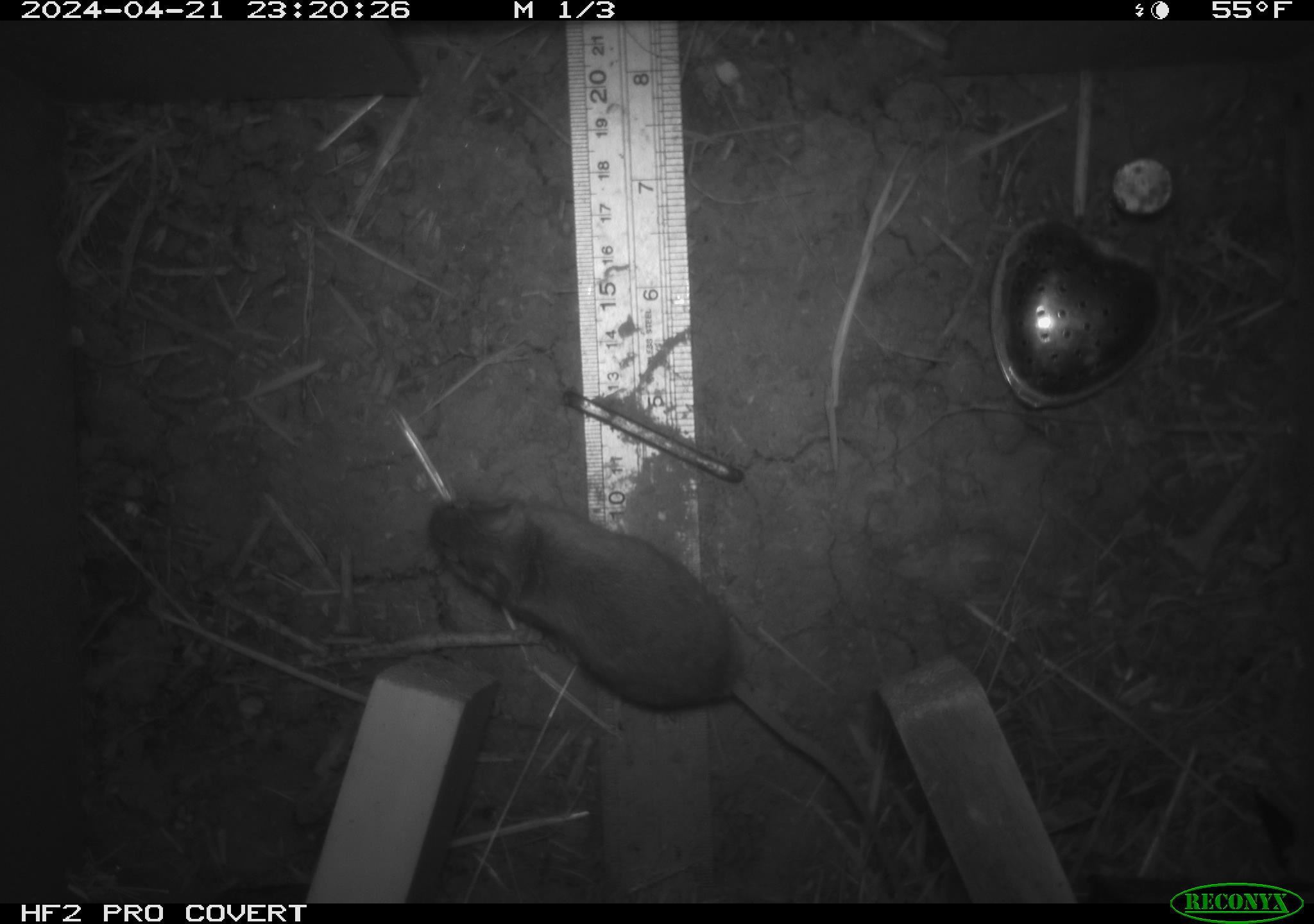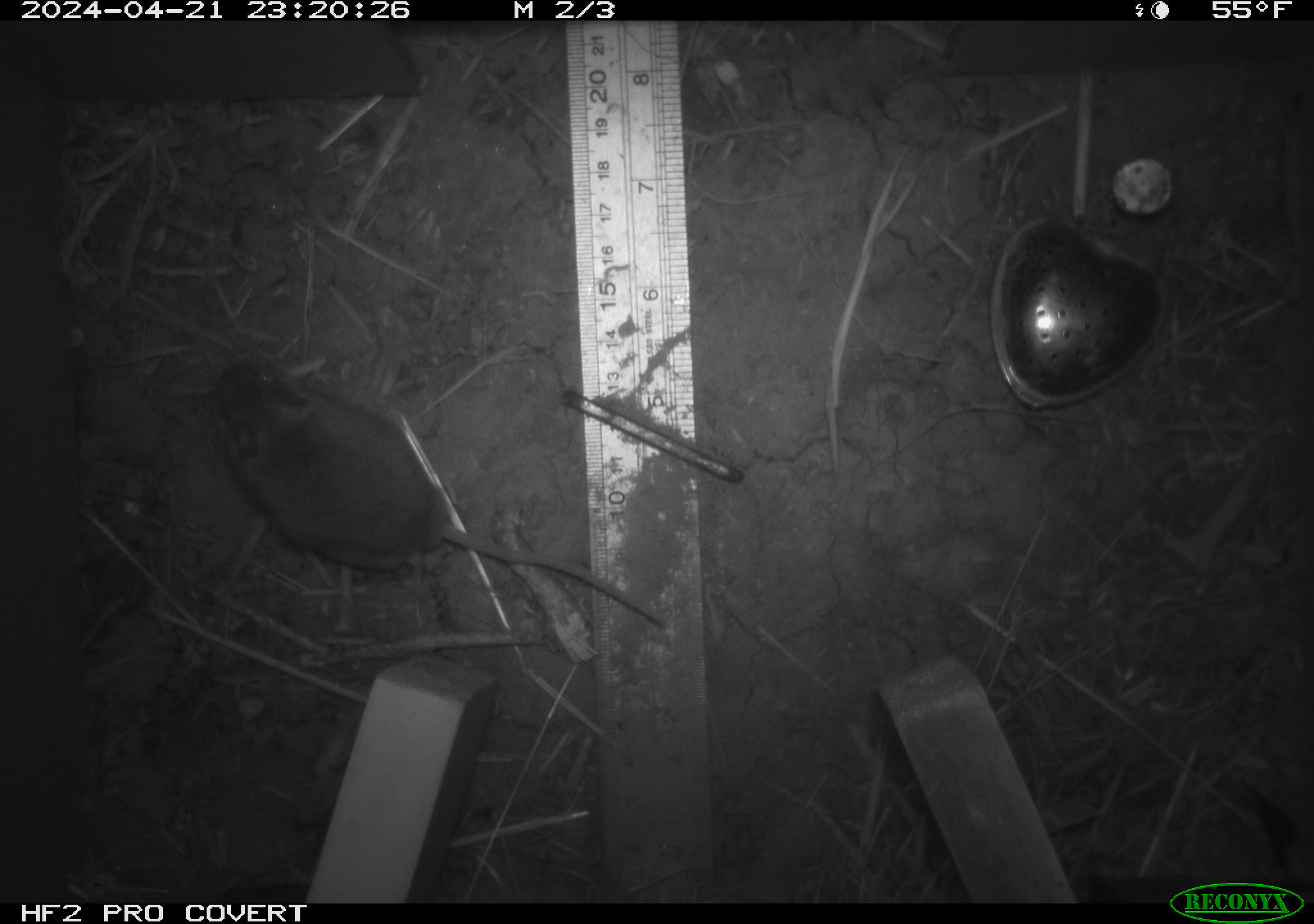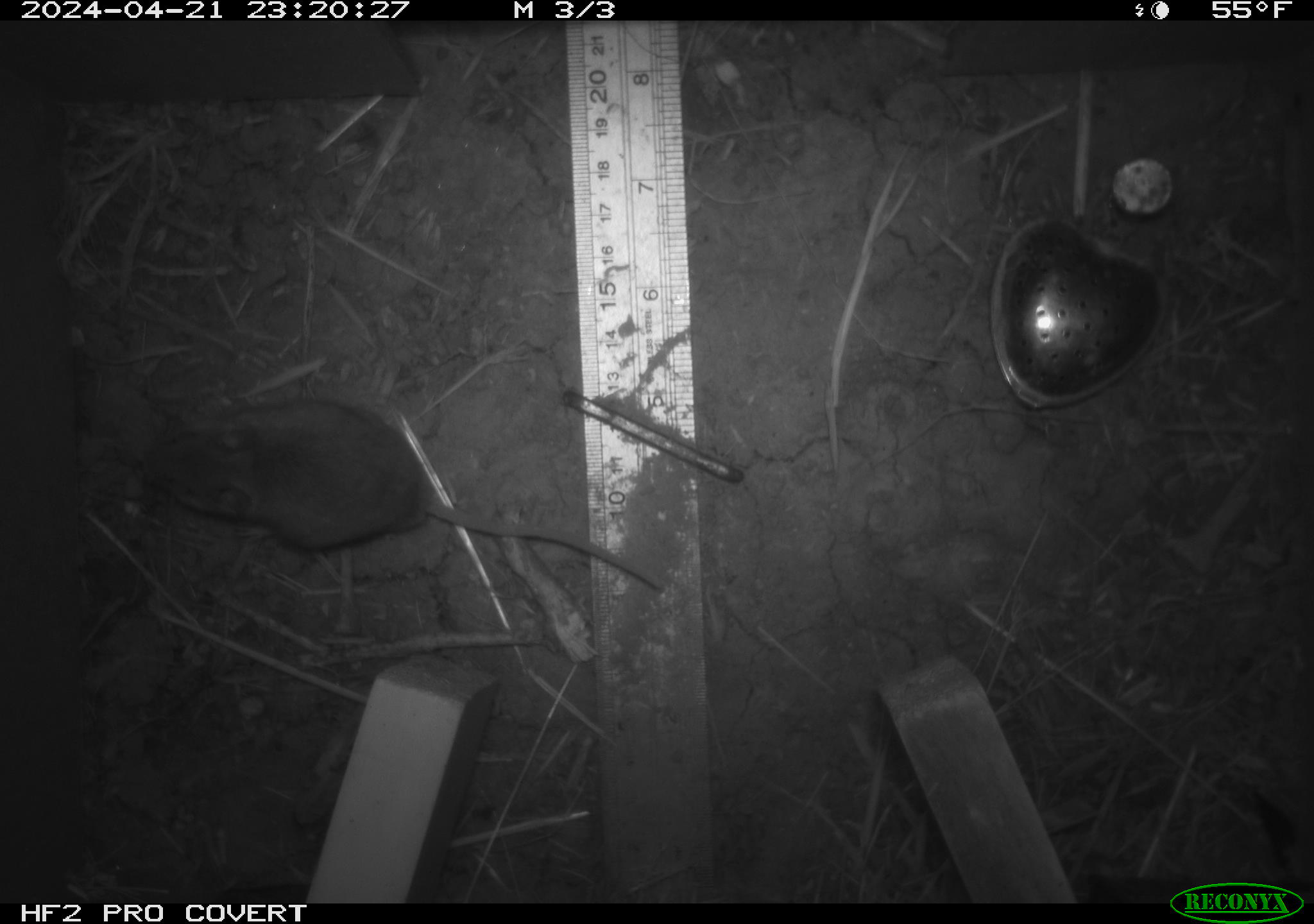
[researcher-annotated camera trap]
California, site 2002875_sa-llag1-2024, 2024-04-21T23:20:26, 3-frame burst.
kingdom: Animalia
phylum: Chordata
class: Mammalia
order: Rodentia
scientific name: Rodentia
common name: mouse species